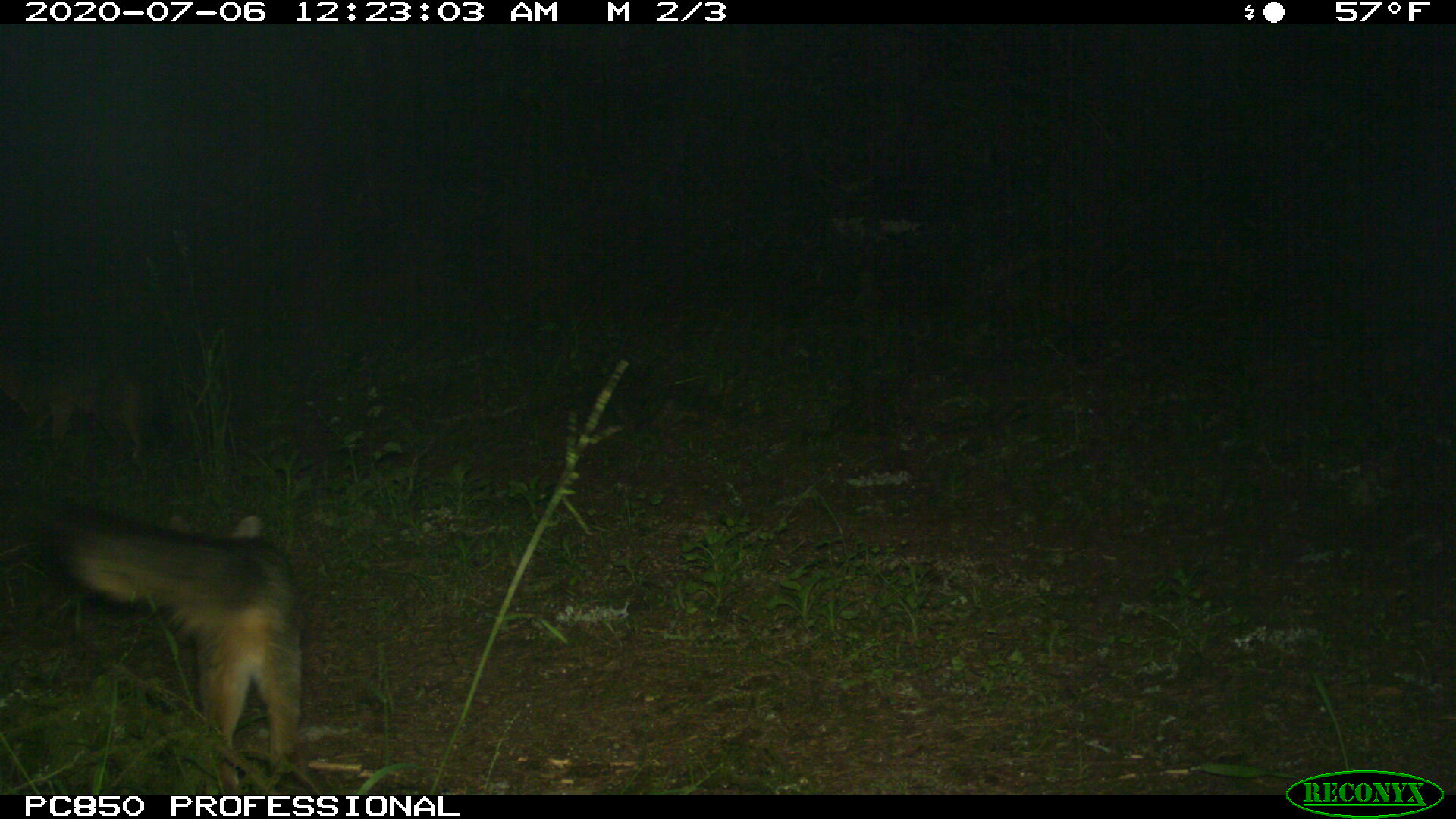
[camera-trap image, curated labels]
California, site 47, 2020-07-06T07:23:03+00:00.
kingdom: Animalia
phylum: Chordata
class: Mammalia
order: Carnivora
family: Canidae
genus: Urocyon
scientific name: Urocyon cinereoargenteus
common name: gray fox